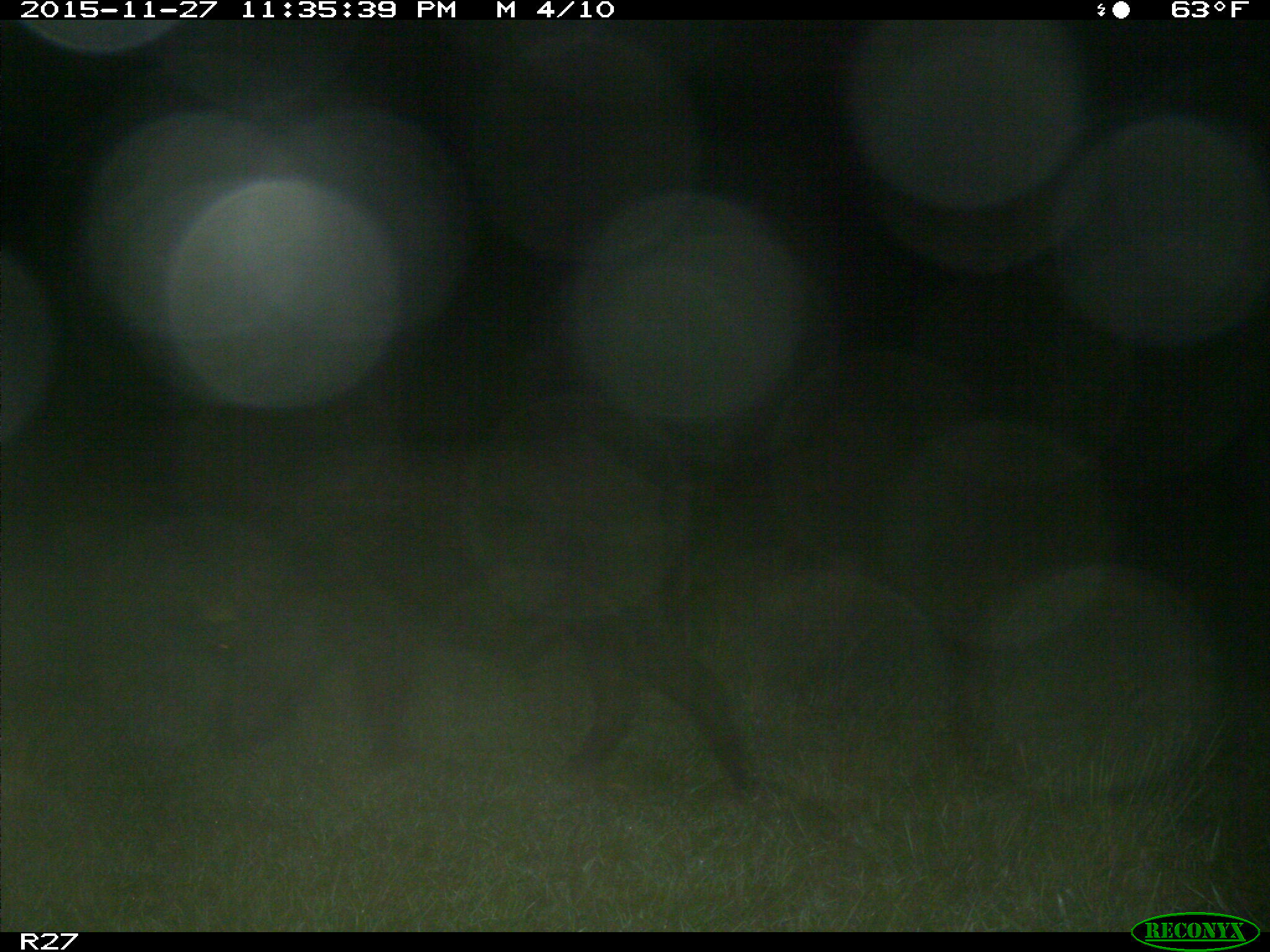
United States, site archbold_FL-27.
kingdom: Animalia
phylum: Chordata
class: Mammalia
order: Artiodactyla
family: Suidae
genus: Sus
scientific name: Sus scrofa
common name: wild boar